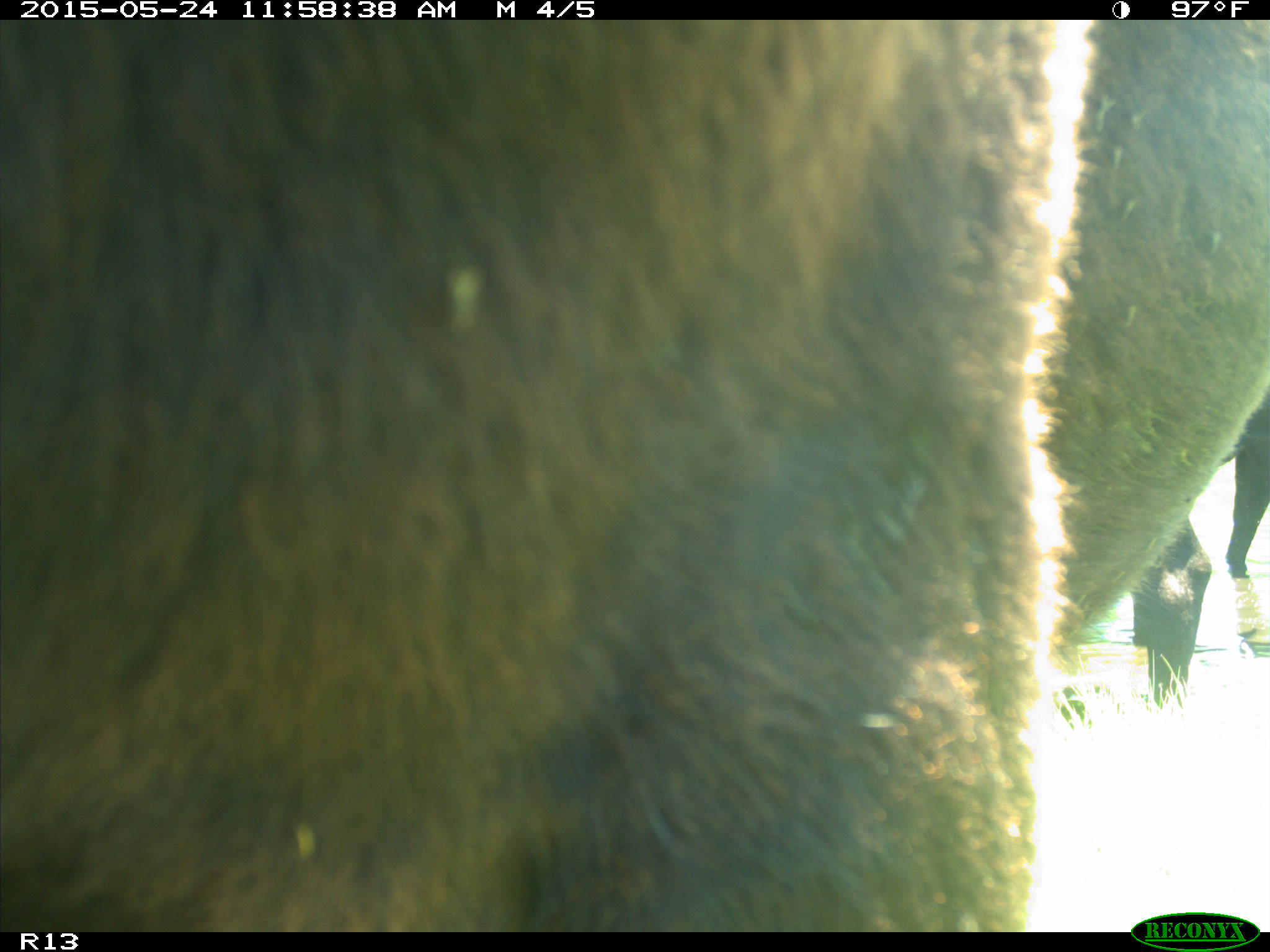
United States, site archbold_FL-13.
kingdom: Animalia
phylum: Chordata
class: Mammalia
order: Artiodactyla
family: Bovidae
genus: Bos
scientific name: Bos taurus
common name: domestic cow